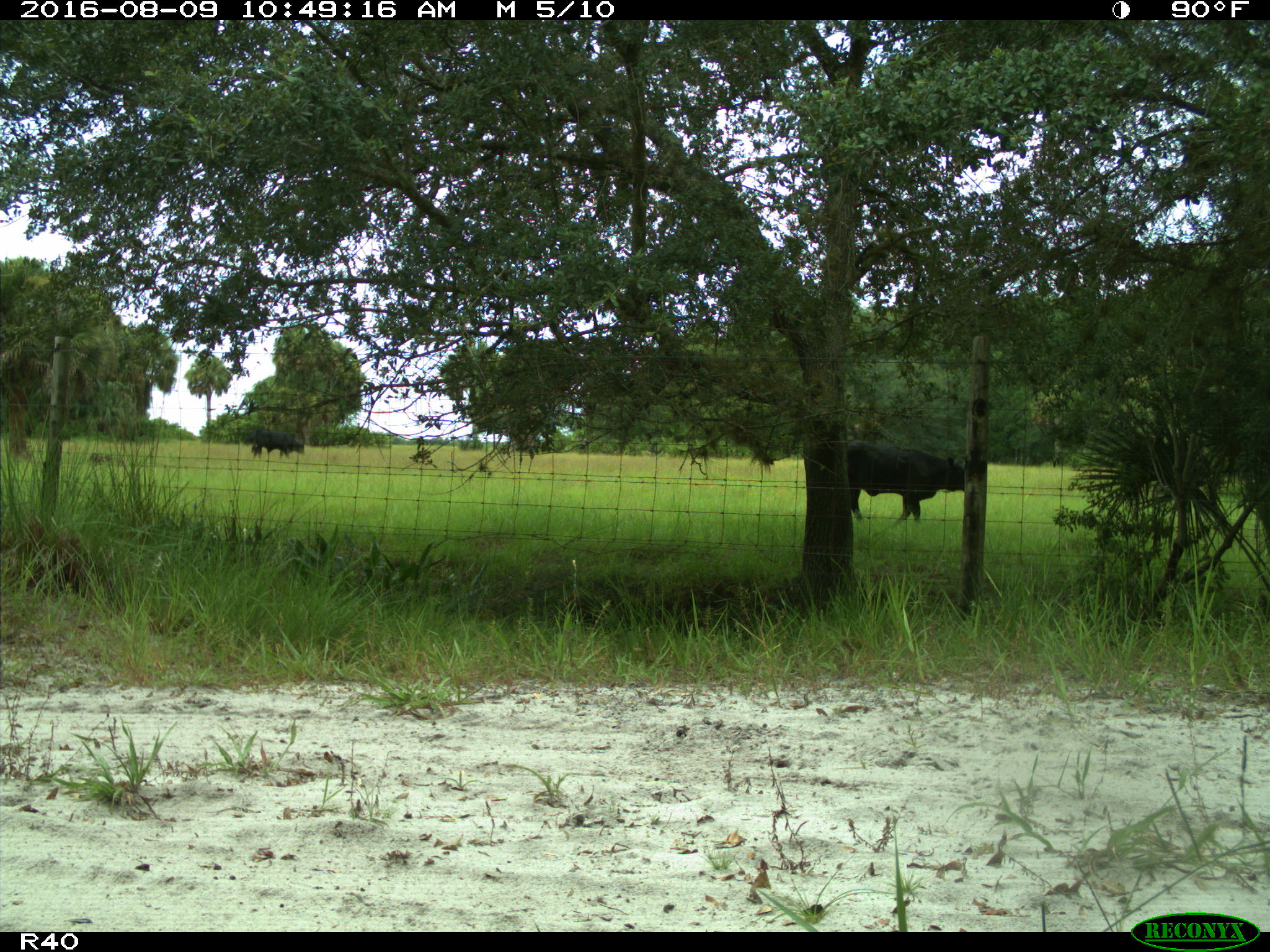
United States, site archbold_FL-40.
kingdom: Animalia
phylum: Chordata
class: Mammalia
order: Artiodactyla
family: Bovidae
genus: Bos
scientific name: Bos taurus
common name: domestic cow